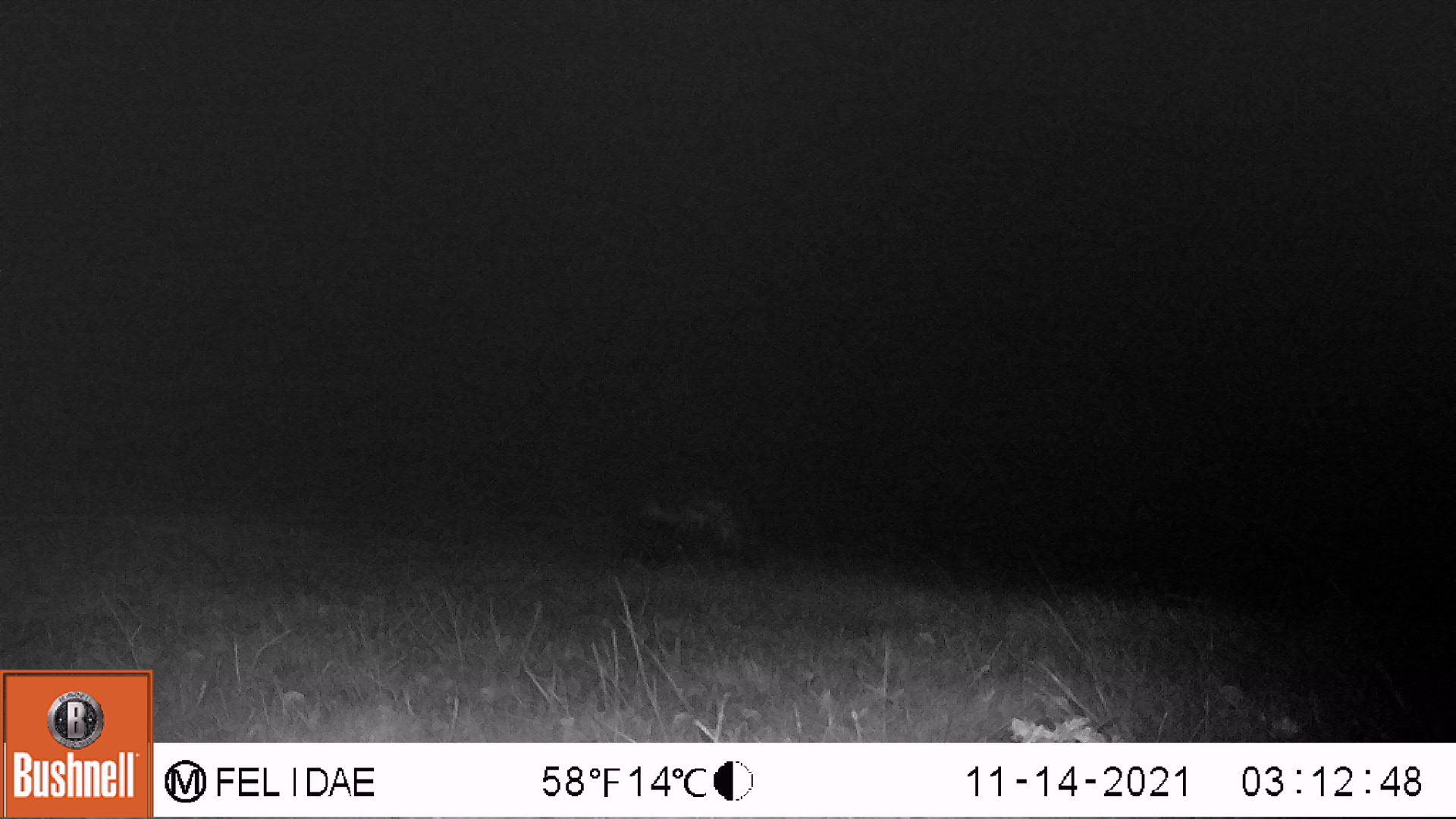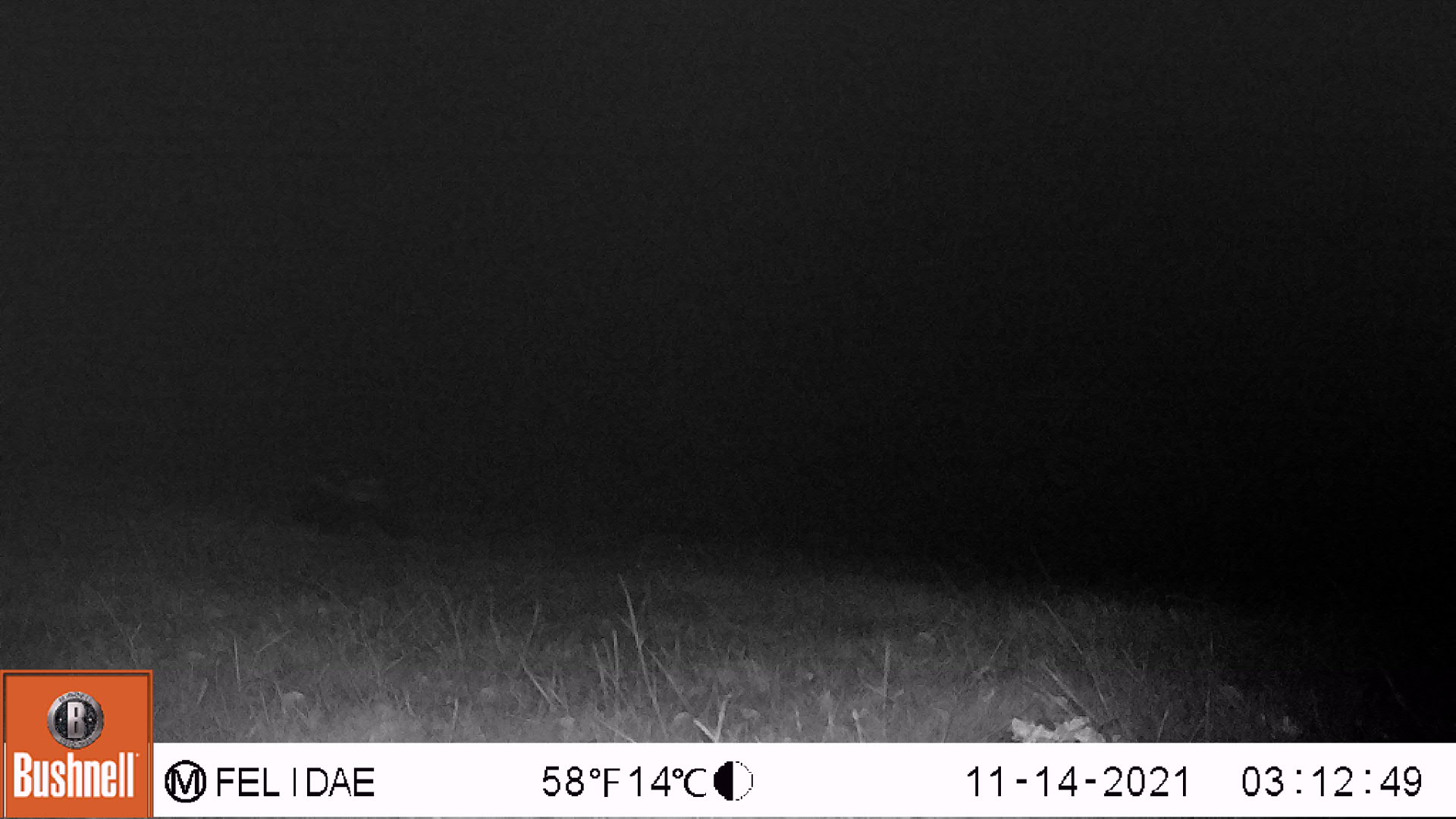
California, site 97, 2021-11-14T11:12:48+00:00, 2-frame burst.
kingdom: Animalia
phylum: Chordata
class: Mammalia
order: Carnivora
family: Mephitidae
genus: Mephitis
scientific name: Mephitis mephitis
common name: striped skunk